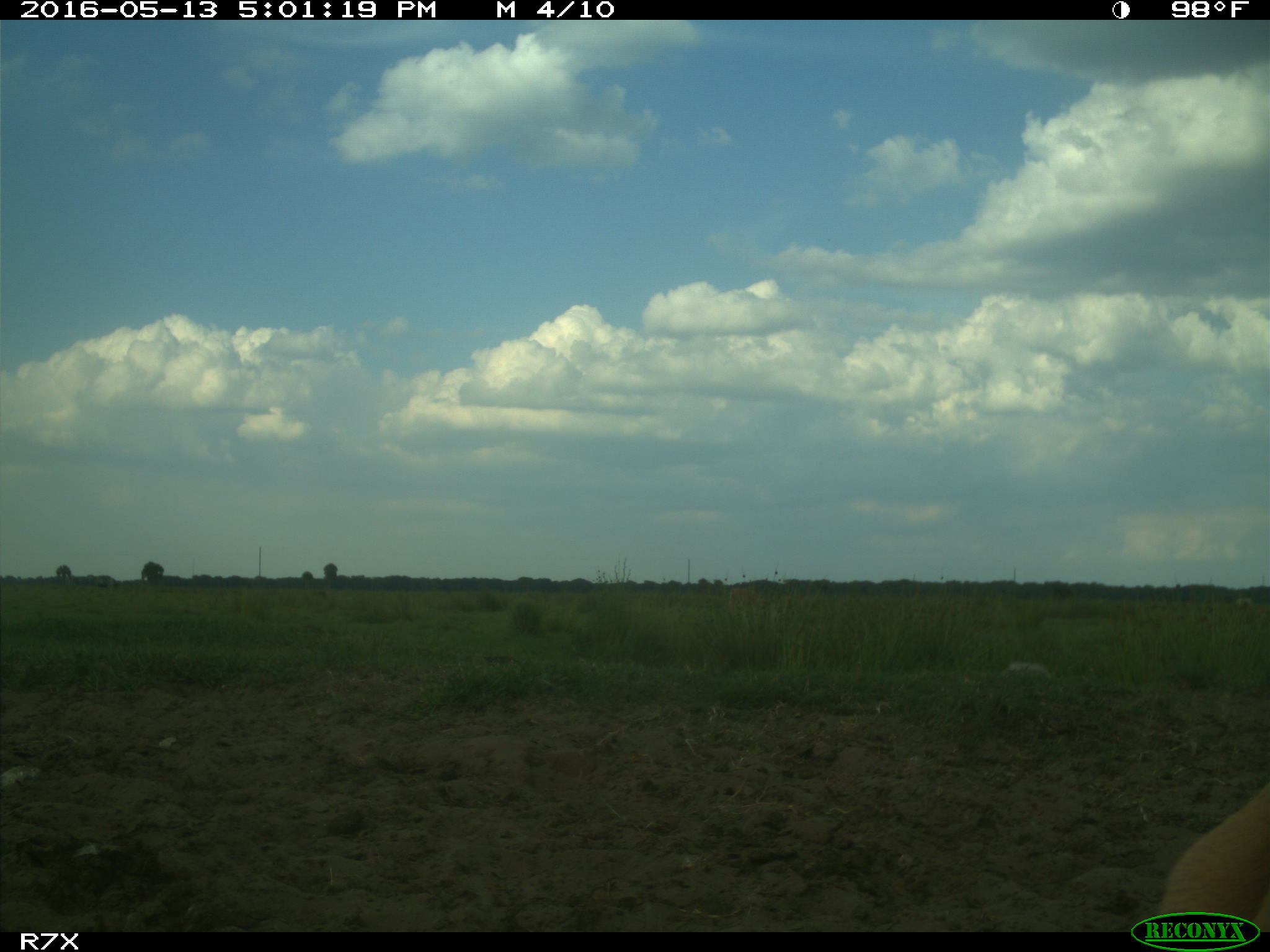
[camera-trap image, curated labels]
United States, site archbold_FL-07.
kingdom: Animalia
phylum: Chordata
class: Mammalia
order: Artiodactyla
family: Bovidae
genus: Bos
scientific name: Bos taurus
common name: domestic cow